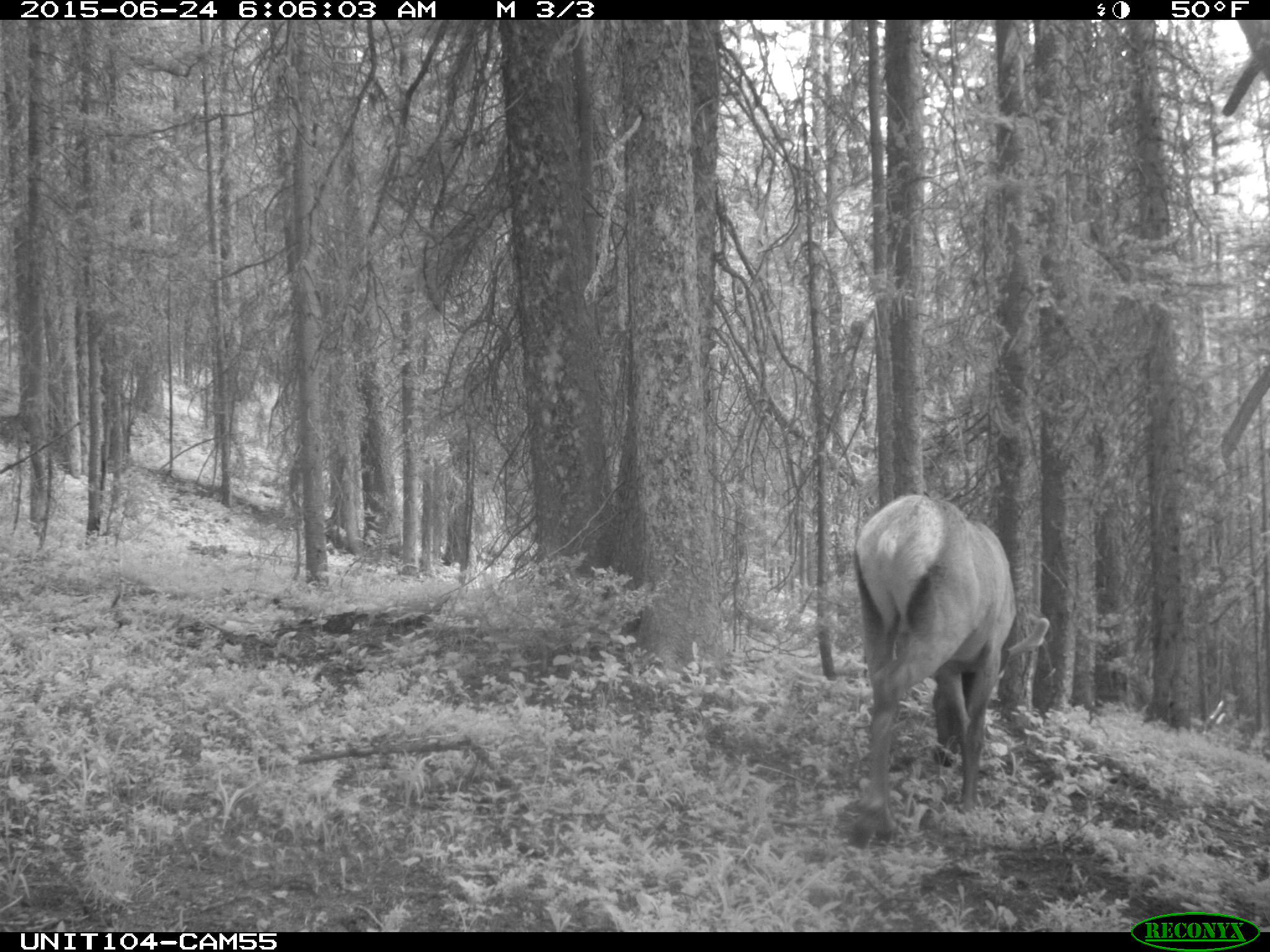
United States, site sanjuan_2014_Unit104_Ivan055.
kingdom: Animalia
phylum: Chordata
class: Mammalia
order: Artiodactyla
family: Cervidae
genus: Cervus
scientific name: Cervus elaphus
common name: red deer